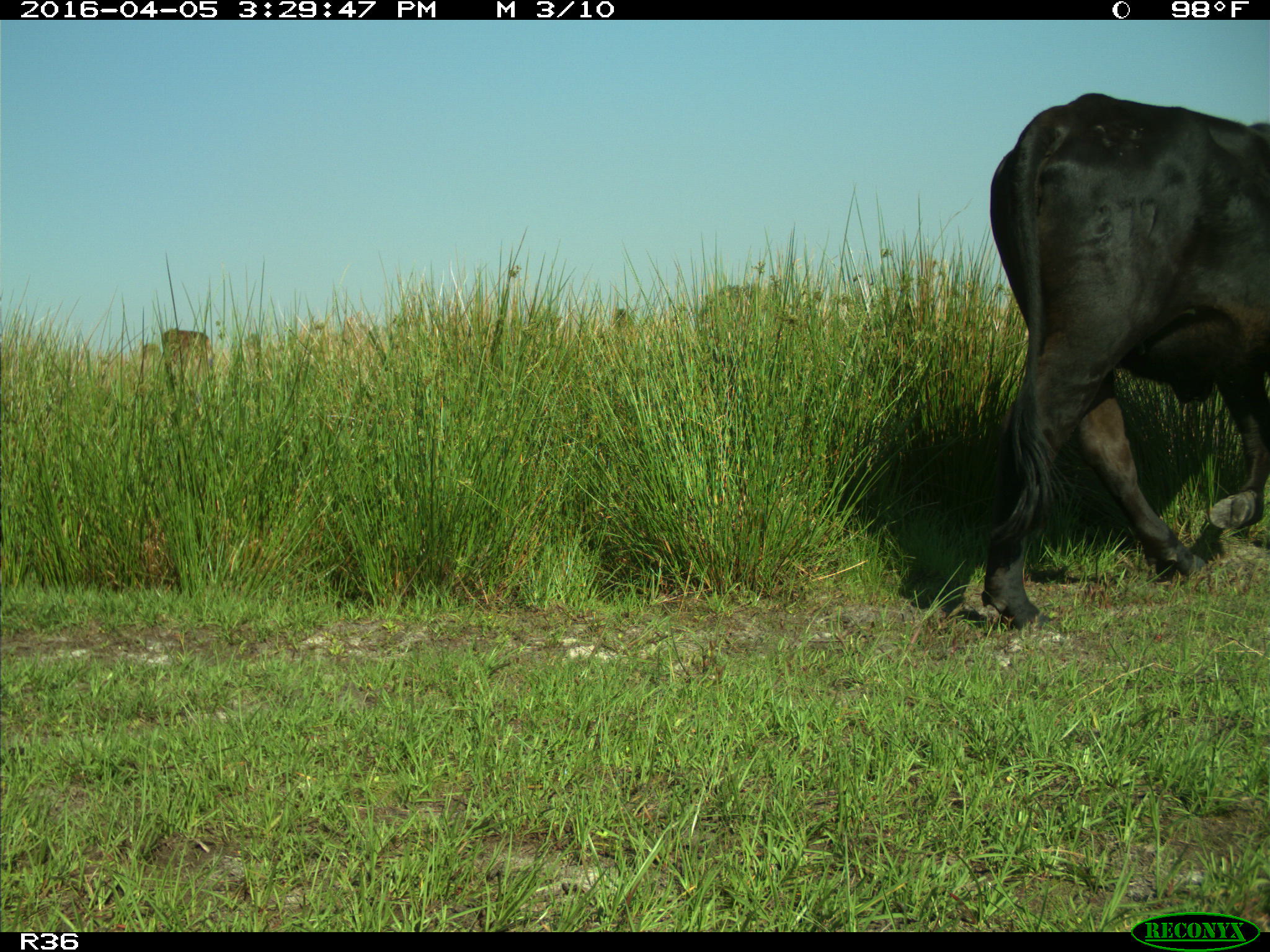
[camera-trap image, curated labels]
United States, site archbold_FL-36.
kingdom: Animalia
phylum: Chordata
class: Mammalia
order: Artiodactyla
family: Bovidae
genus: Bos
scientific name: Bos taurus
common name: domestic cow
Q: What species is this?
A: Bos taurus (domestic cow).